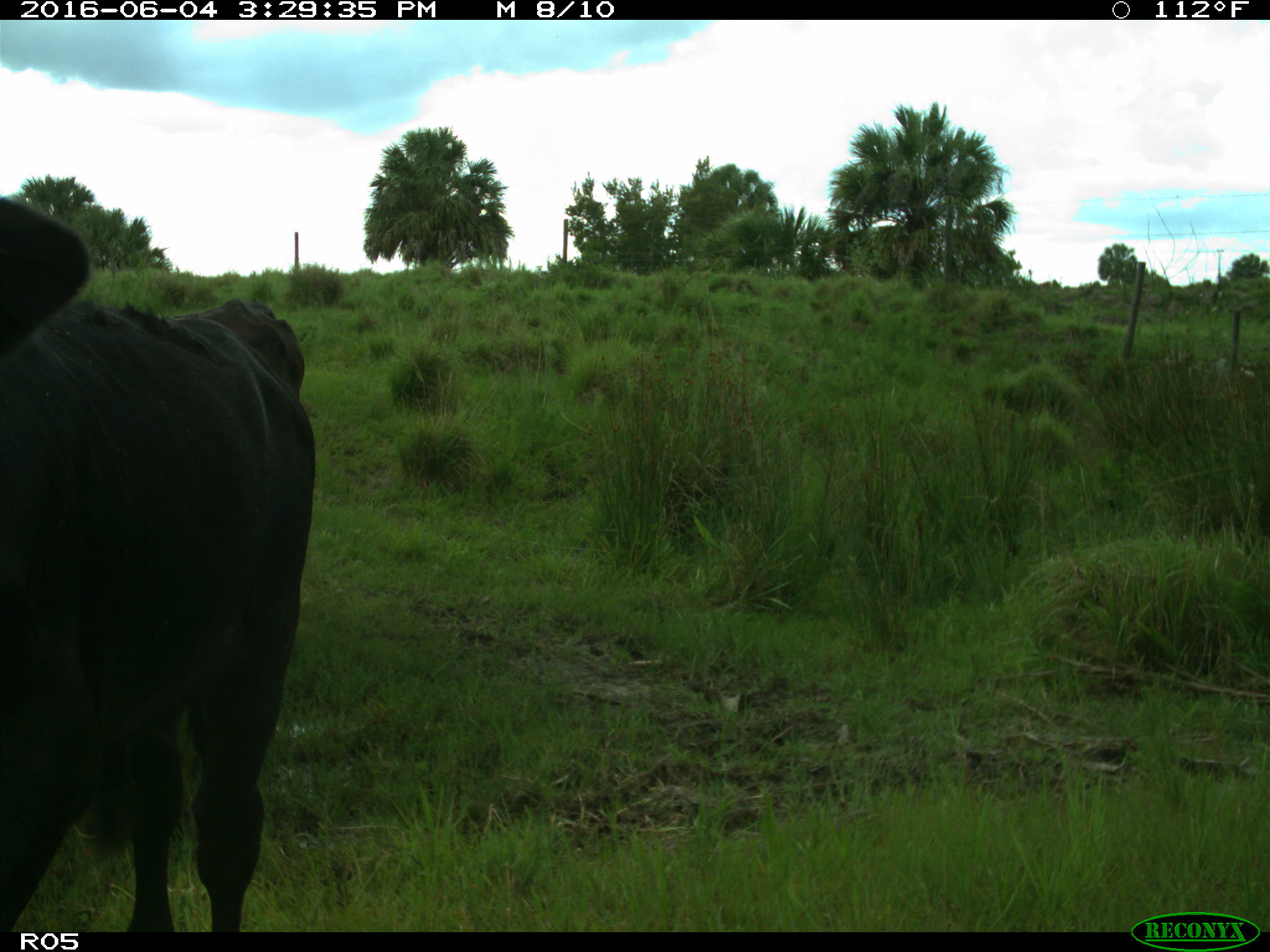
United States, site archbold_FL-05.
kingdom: Animalia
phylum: Chordata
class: Mammalia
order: Artiodactyla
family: Bovidae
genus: Bos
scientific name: Bos taurus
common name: domestic cow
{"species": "Bos taurus (domestic cow)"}